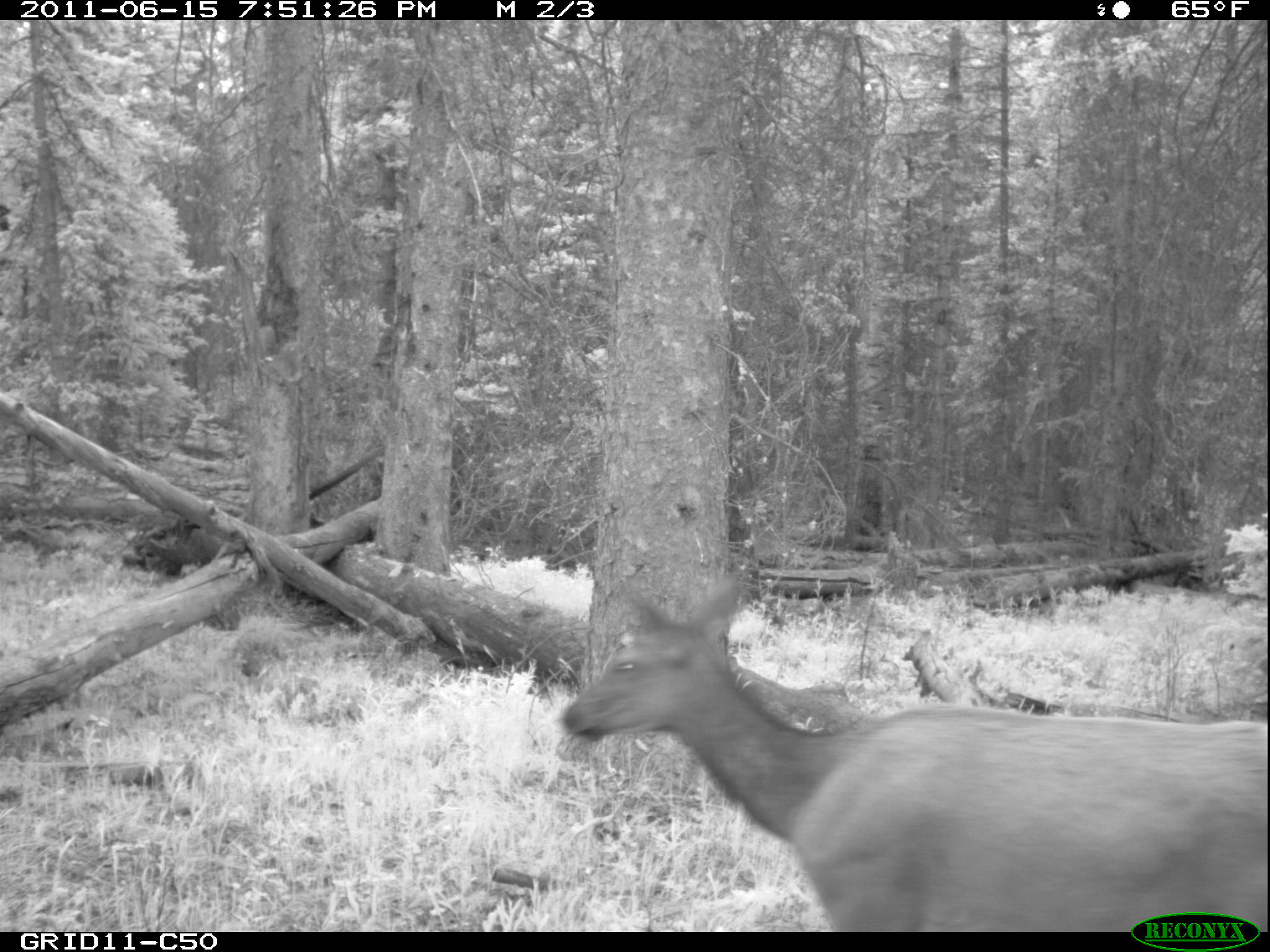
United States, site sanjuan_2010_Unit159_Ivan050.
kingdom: Animalia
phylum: Chordata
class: Mammalia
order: Artiodactyla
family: Cervidae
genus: Cervus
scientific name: Cervus elaphus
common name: red deer